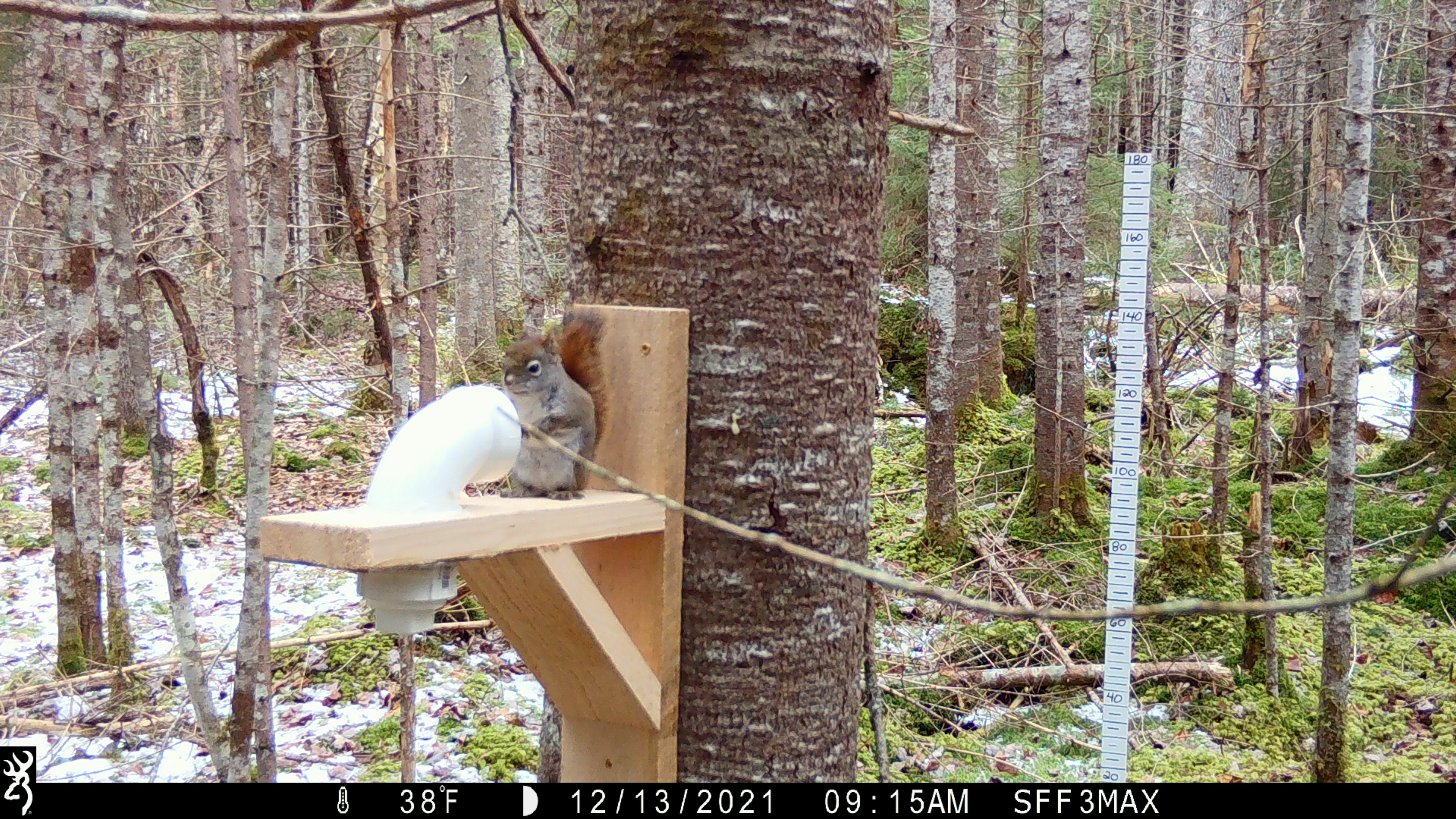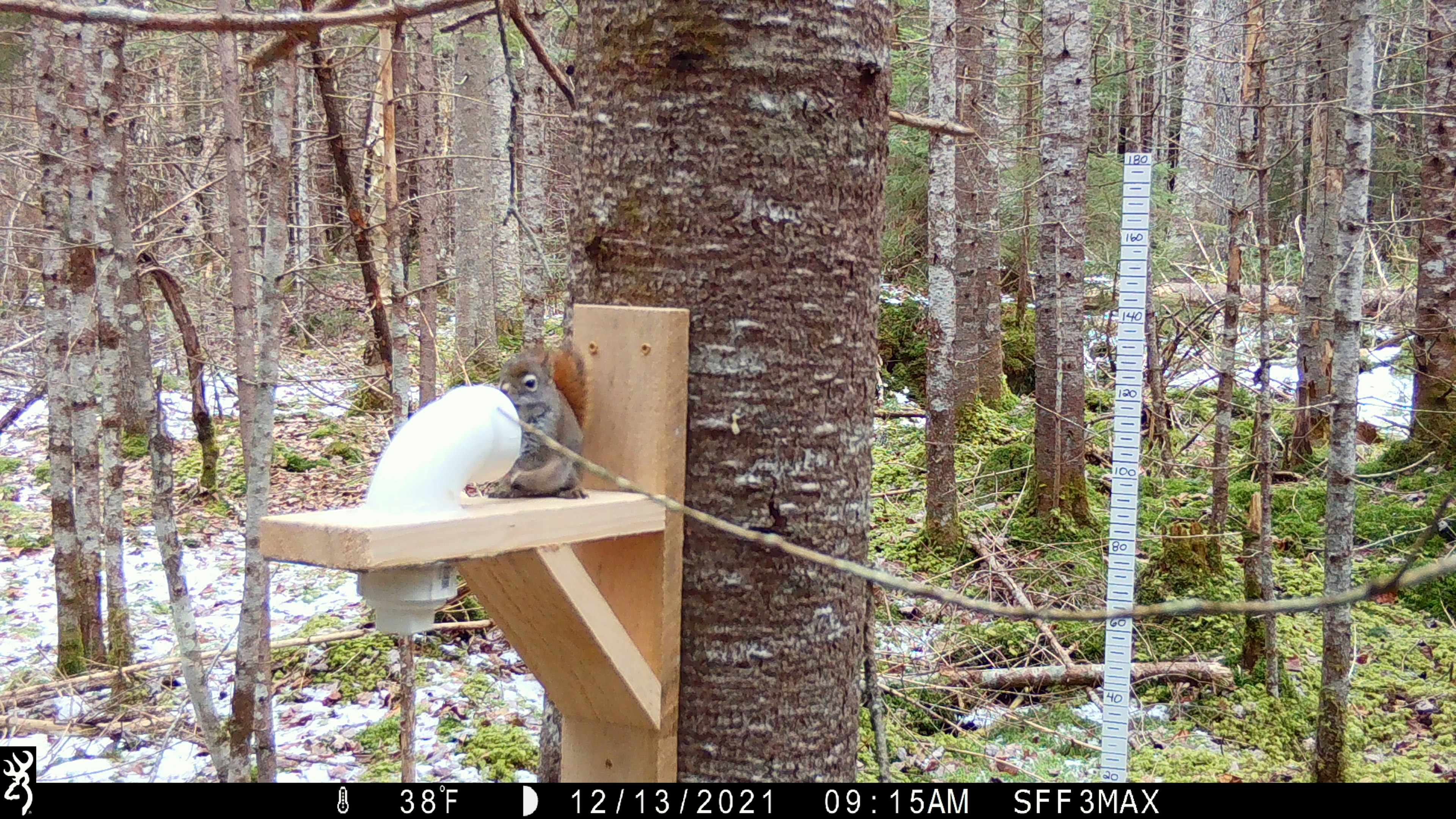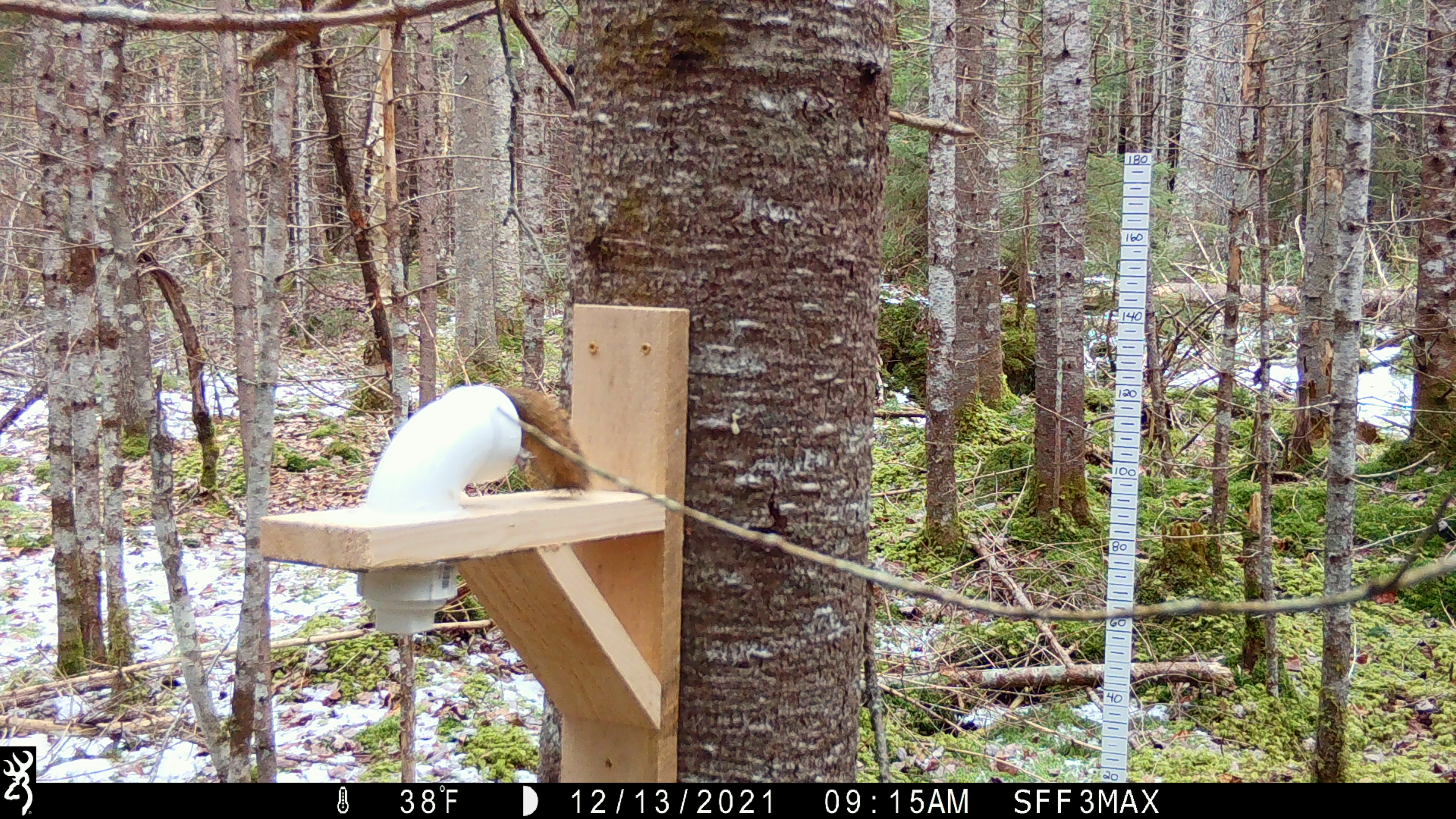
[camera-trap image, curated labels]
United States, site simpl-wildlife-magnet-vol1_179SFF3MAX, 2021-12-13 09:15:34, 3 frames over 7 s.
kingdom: Animalia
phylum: Chordata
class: Mammalia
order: Rodentia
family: Sciuridae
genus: Tamiasciurus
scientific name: Tamiasciurus hudsonicus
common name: red squirrel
Red squirrel (Tamiasciurus hudsonicus).